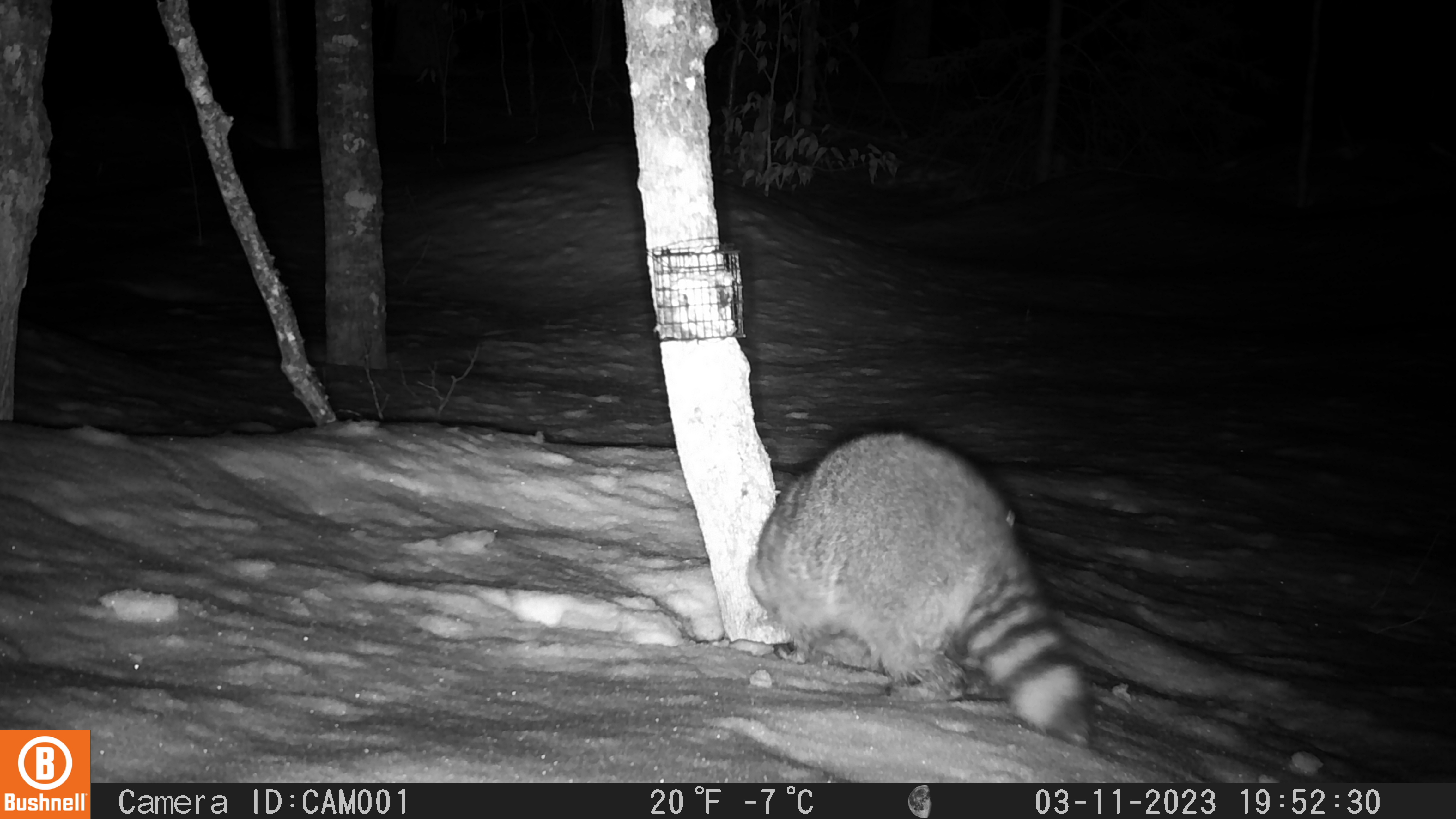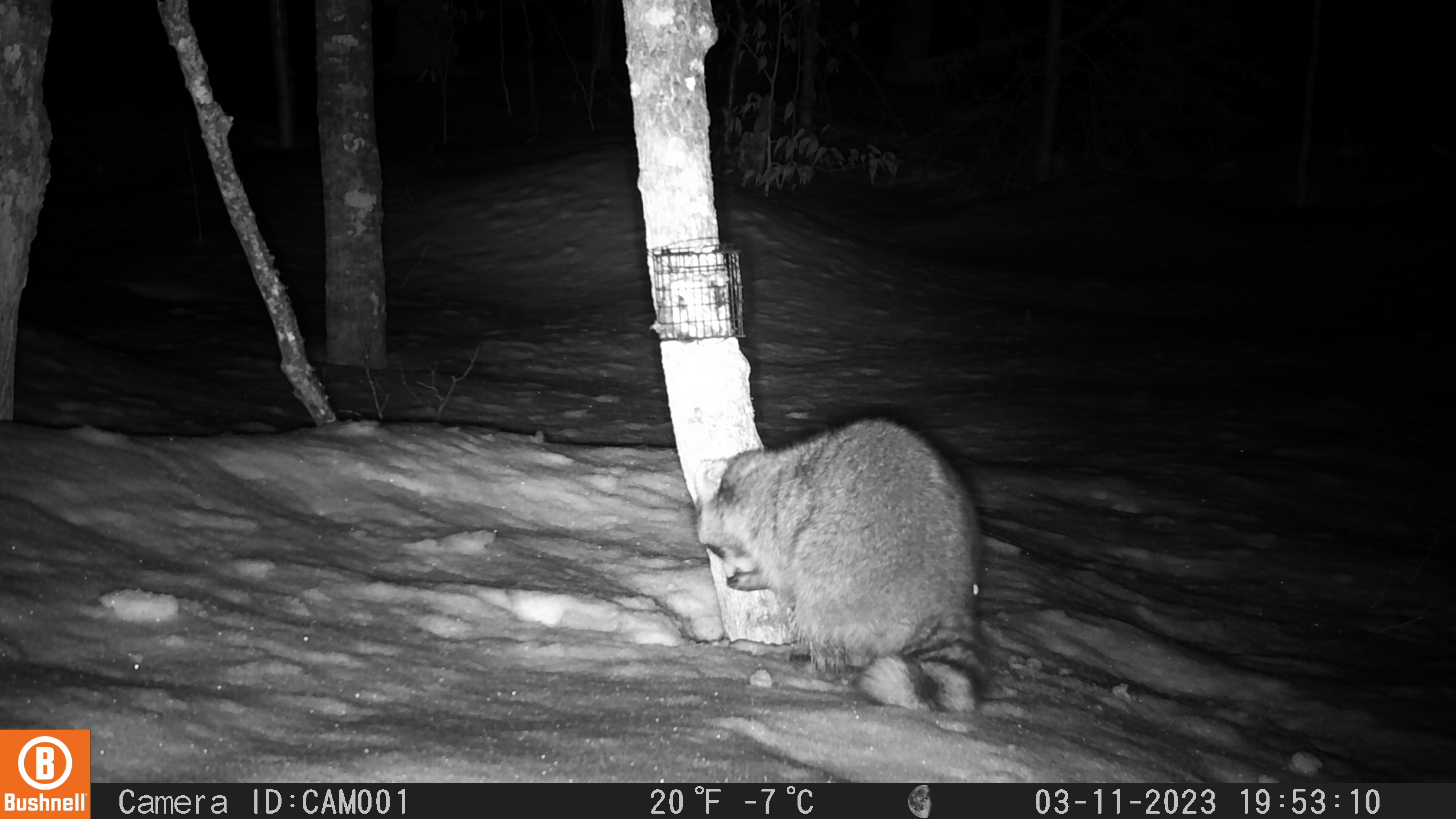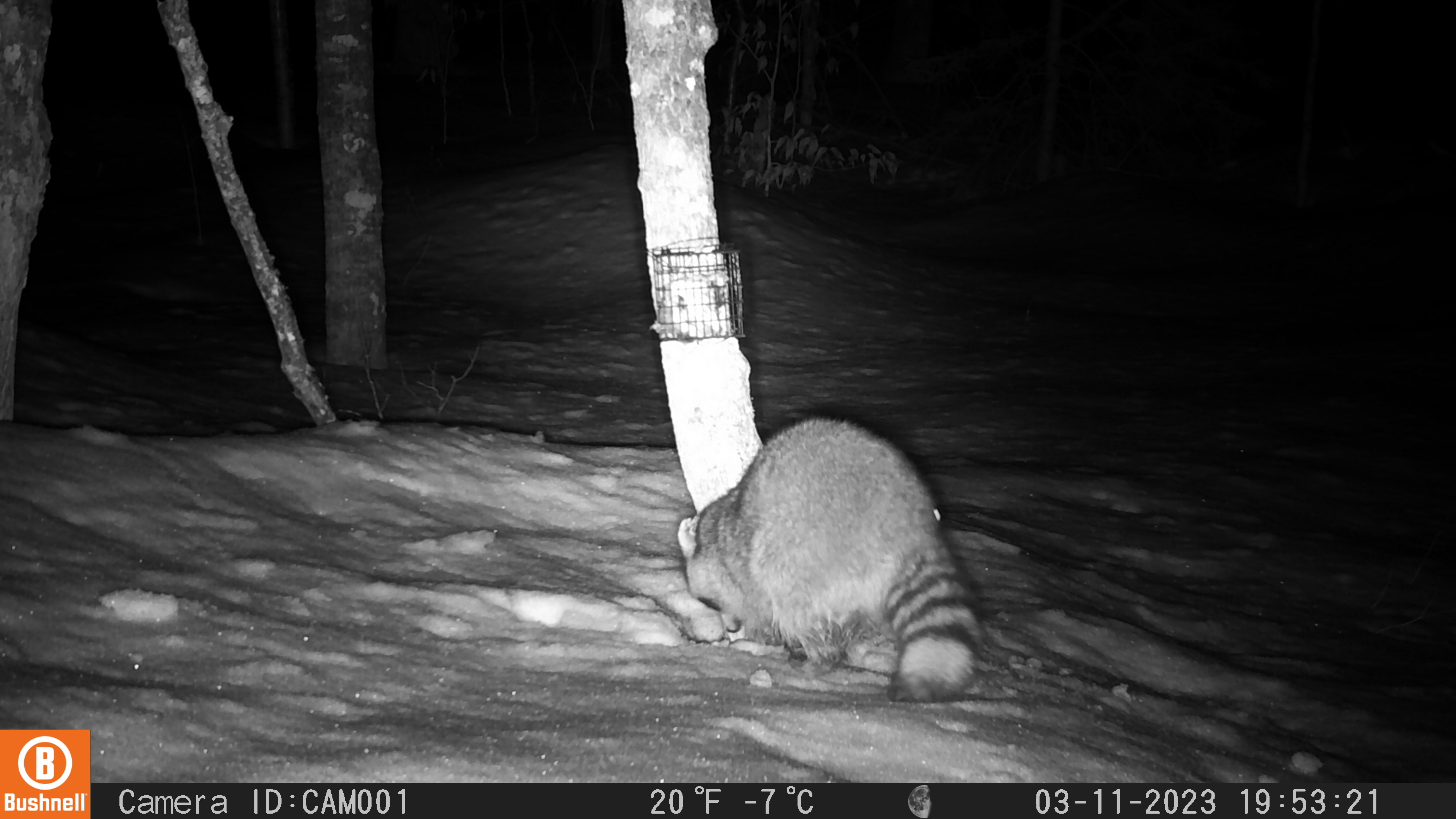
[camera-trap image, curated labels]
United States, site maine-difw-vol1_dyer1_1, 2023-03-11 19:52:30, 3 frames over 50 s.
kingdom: Animalia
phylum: Chordata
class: Mammalia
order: Carnivora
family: Procyonidae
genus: Procyon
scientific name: Procyon lotor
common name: raccoon